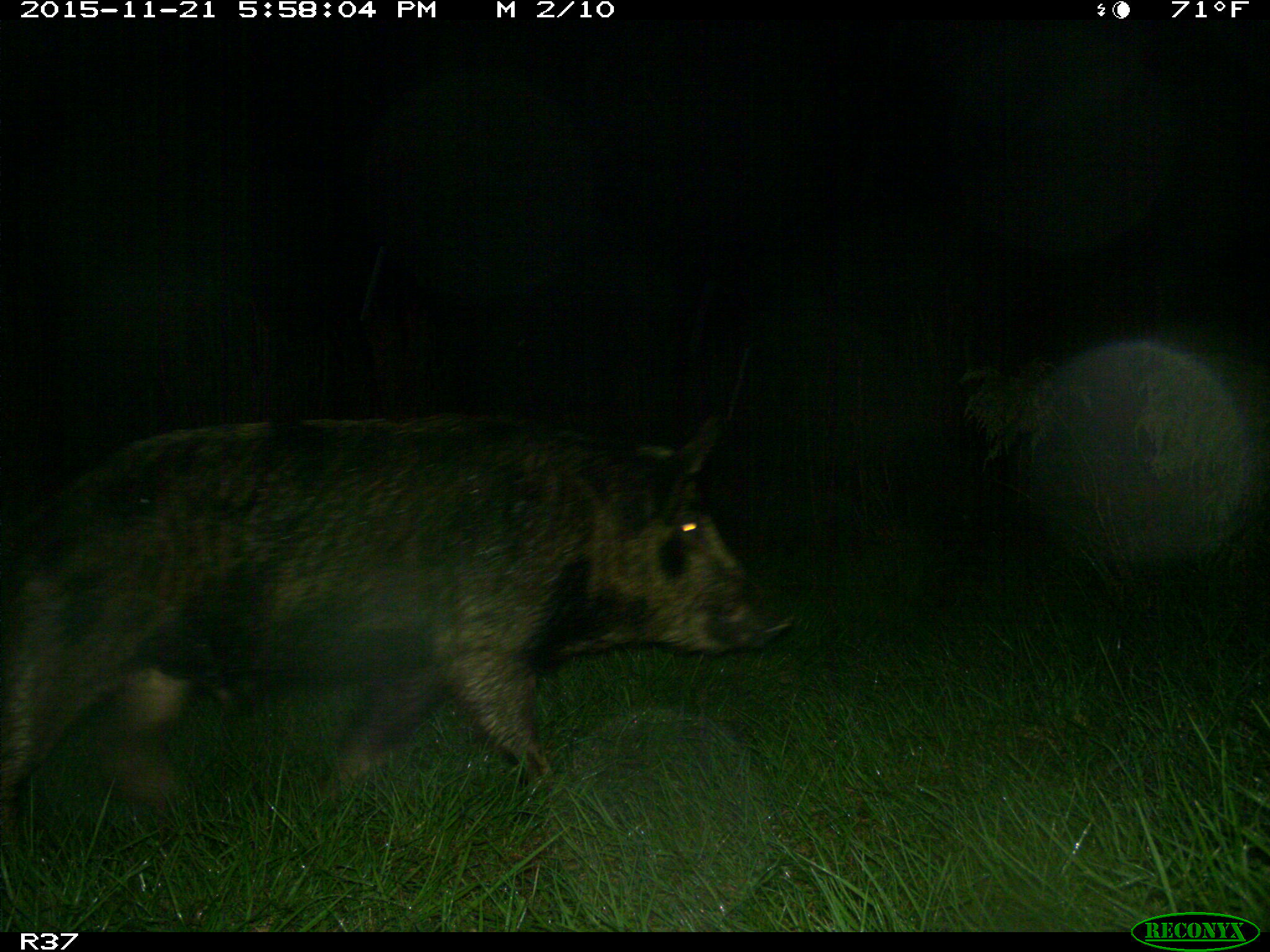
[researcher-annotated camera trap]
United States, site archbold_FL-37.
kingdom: Animalia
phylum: Chordata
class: Mammalia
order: Artiodactyla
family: Suidae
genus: Sus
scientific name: Sus scrofa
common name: wild boar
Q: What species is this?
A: Sus scrofa (wild boar).